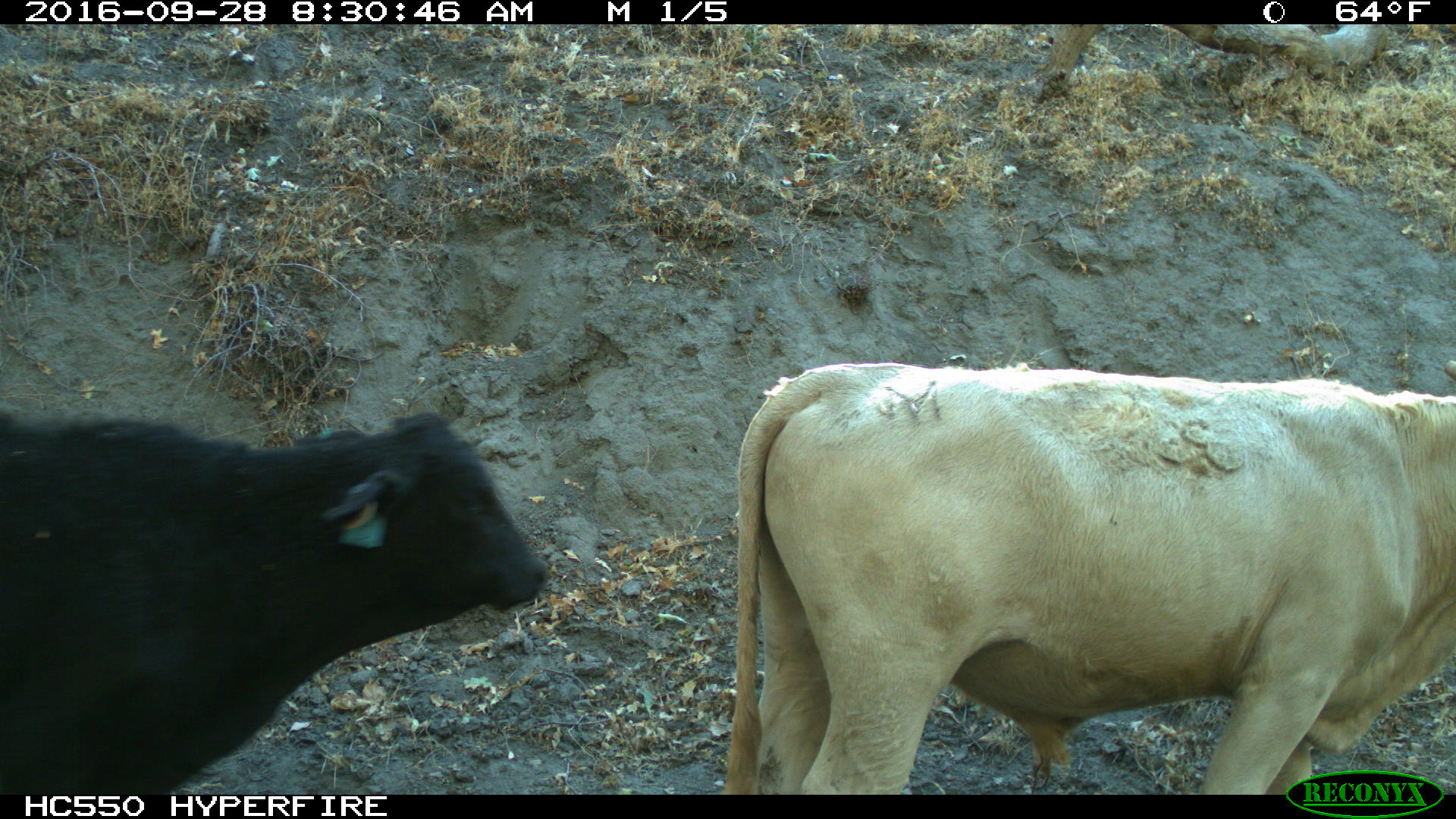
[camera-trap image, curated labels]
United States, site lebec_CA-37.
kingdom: Animalia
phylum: Chordata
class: Mammalia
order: Artiodactyla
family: Bovidae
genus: Bos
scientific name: Bos taurus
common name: domestic cow